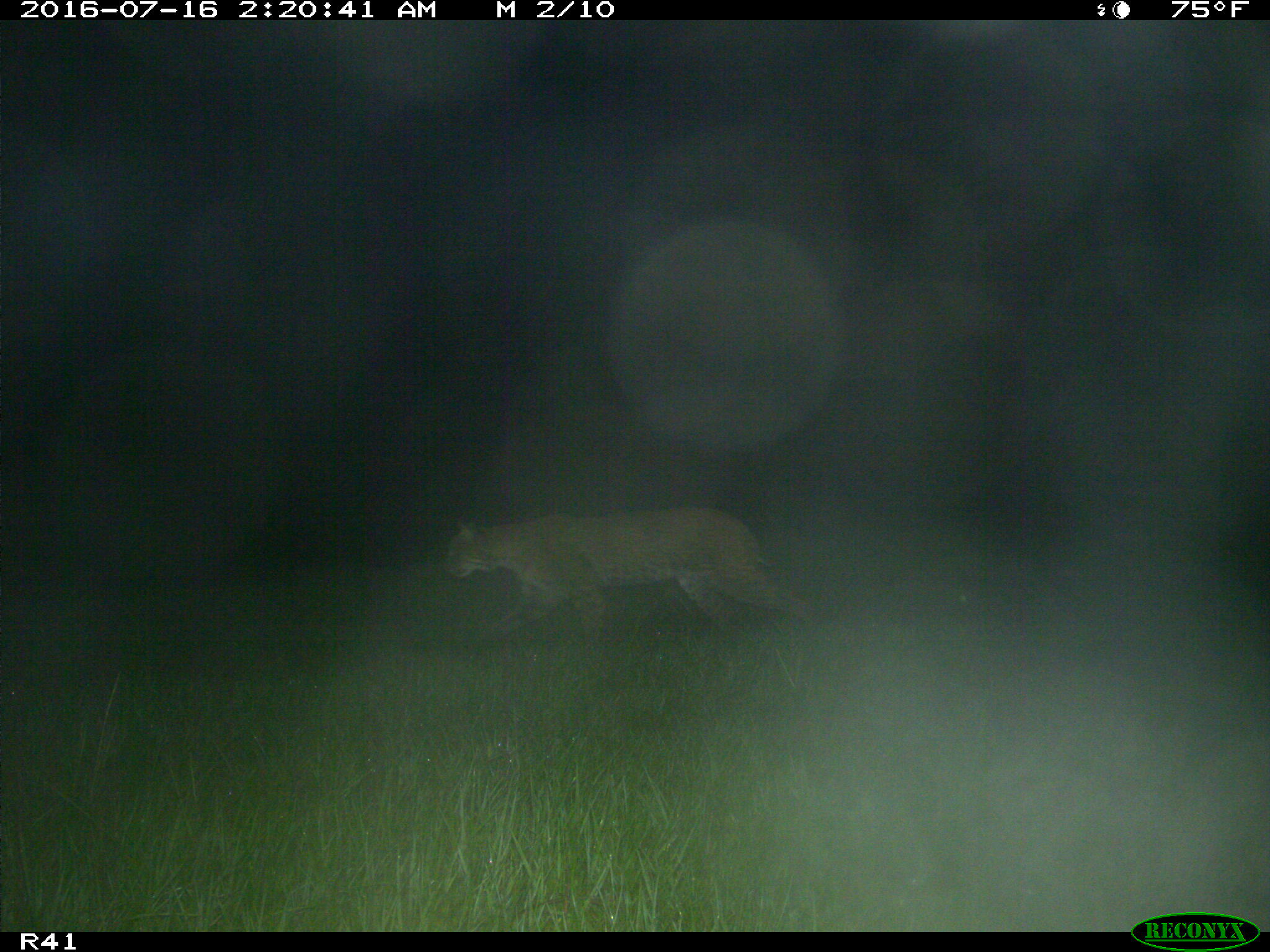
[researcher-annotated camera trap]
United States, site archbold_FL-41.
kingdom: Animalia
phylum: Chordata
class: Mammalia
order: Carnivora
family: Felidae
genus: Lynx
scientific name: Lynx rufus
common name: bobcat